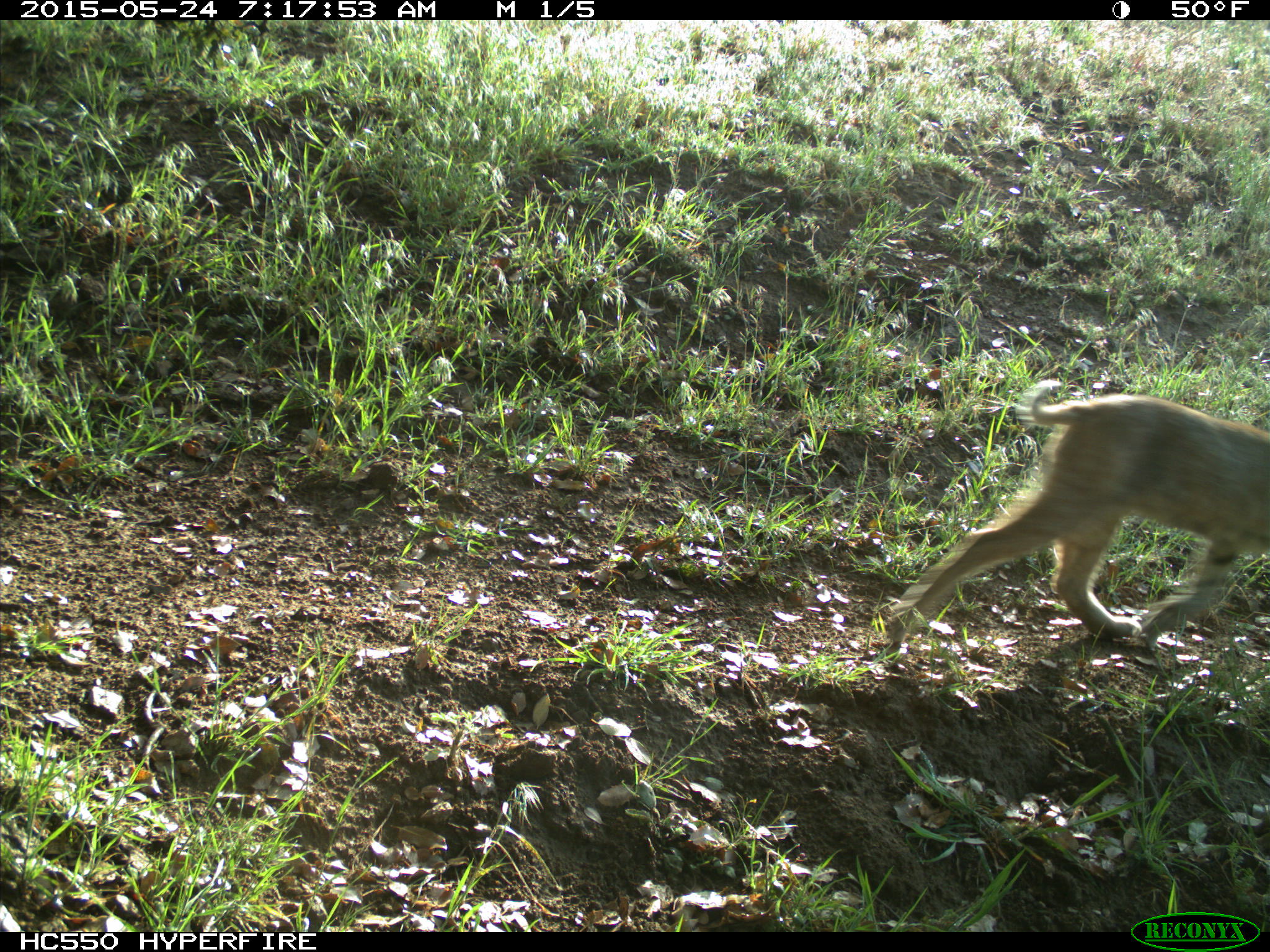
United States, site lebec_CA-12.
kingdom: Animalia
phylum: Chordata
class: Mammalia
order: Carnivora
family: Felidae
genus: Lynx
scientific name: Lynx rufus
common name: bobcat